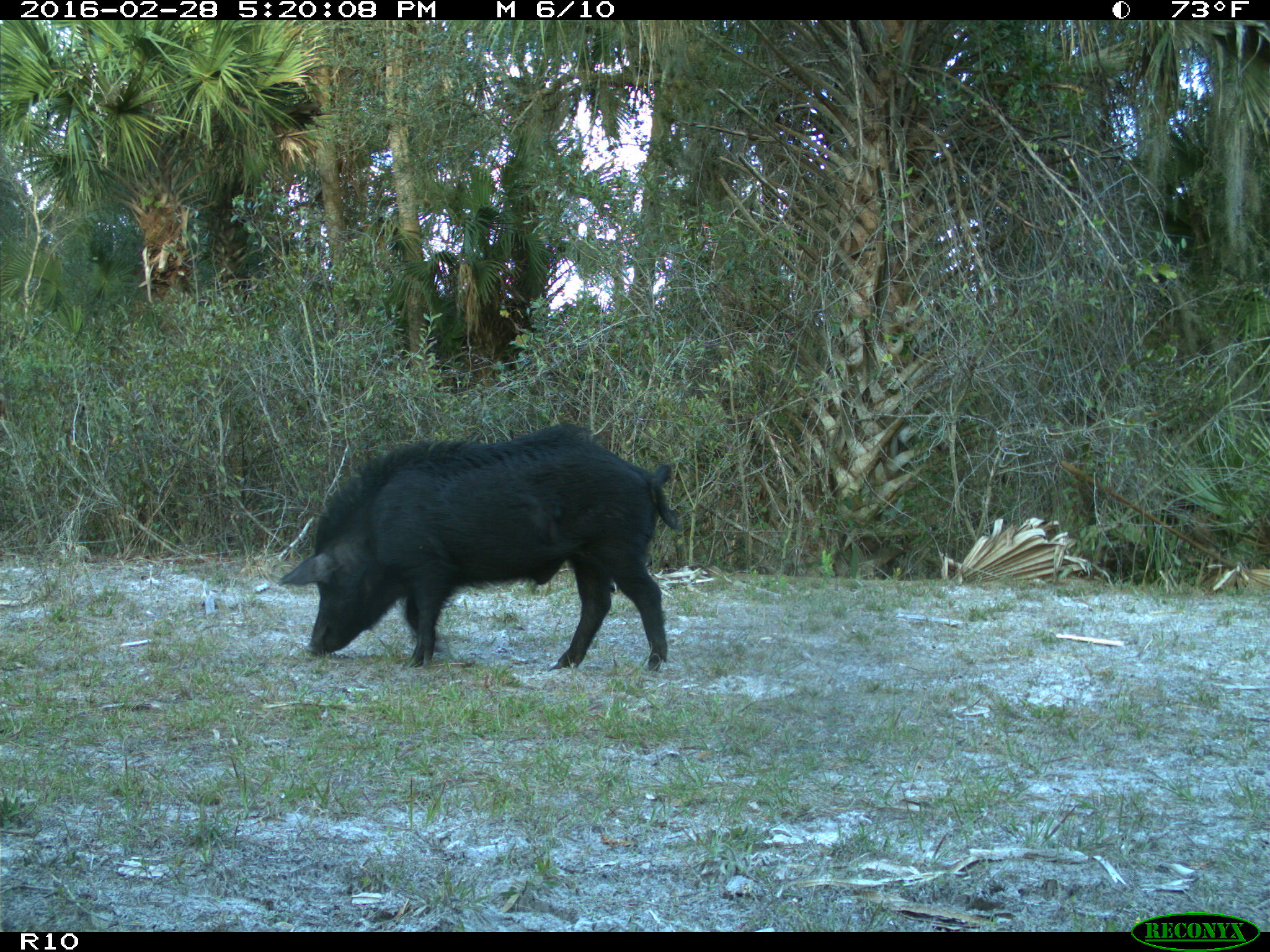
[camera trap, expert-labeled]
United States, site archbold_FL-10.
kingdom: Animalia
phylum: Chordata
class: Mammalia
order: Artiodactyla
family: Suidae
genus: Sus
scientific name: Sus scrofa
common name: wild boar